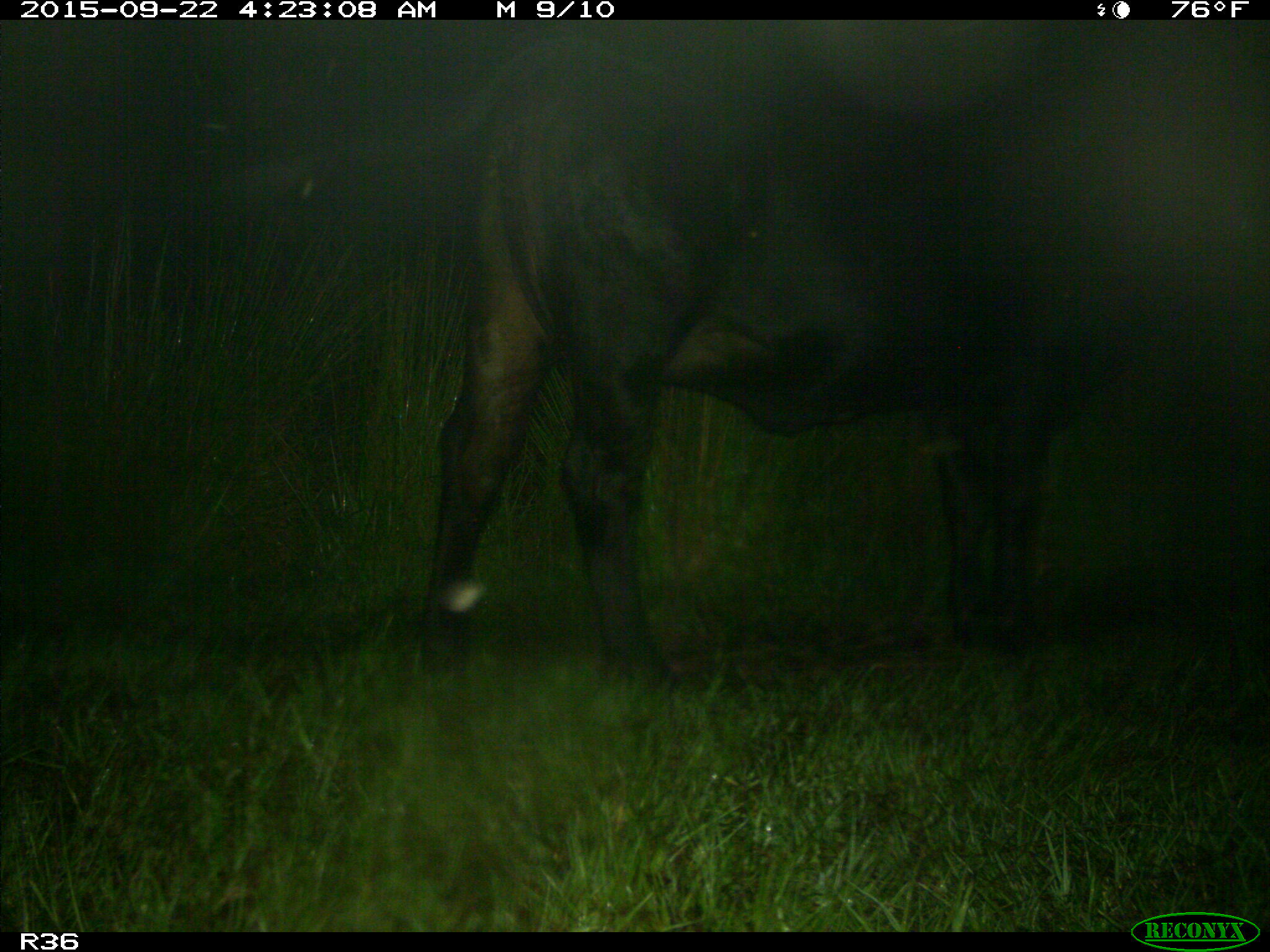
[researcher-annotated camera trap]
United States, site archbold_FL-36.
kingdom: Animalia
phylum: Chordata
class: Mammalia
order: Artiodactyla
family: Bovidae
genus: Bos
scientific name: Bos taurus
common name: domestic cow